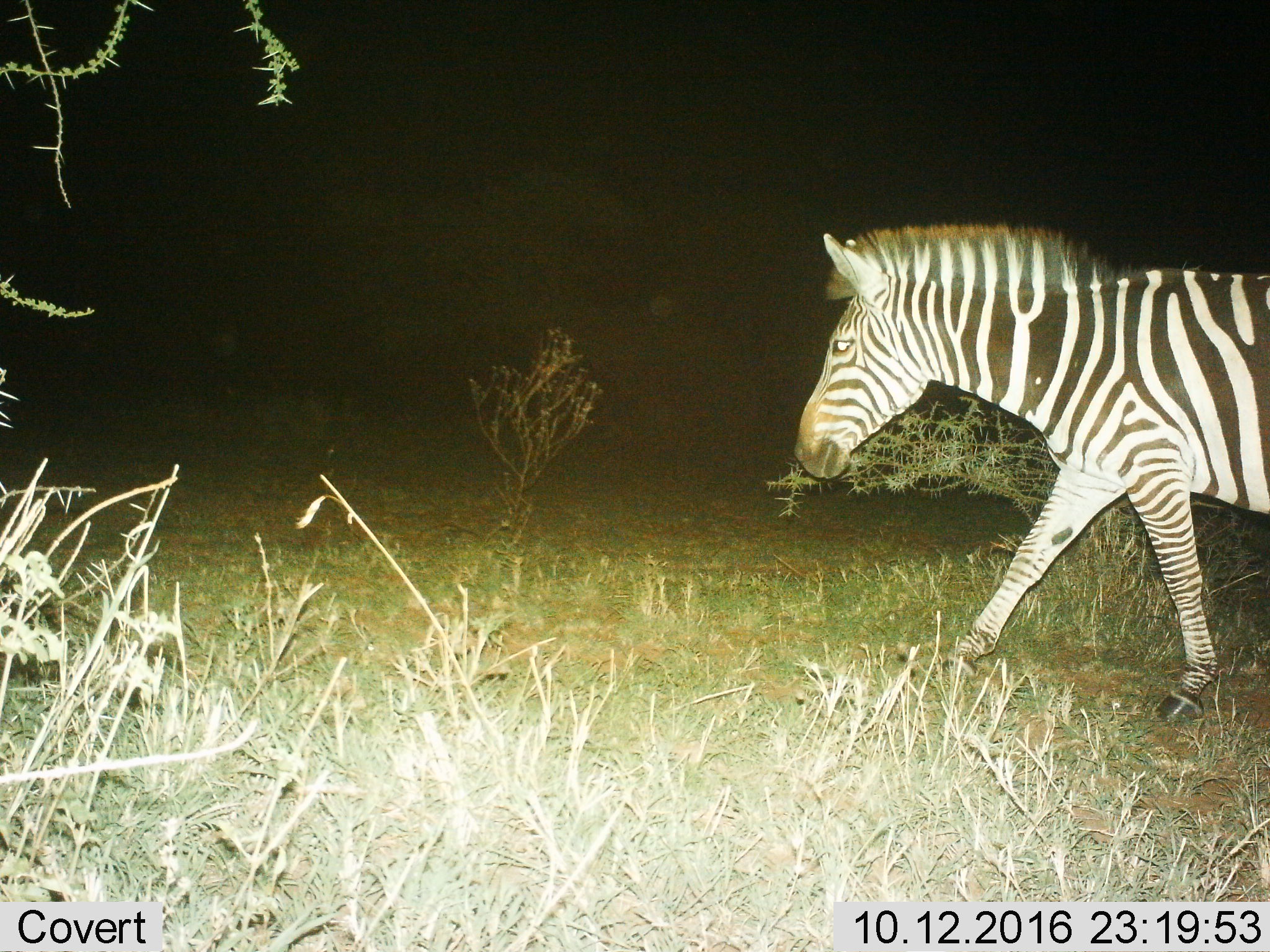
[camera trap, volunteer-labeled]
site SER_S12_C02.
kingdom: Animalia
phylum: Chordata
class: Mammalia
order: Perissodactyla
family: Equidae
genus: Equus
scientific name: Equus quagga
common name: plains zebra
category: zebraplains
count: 1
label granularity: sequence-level